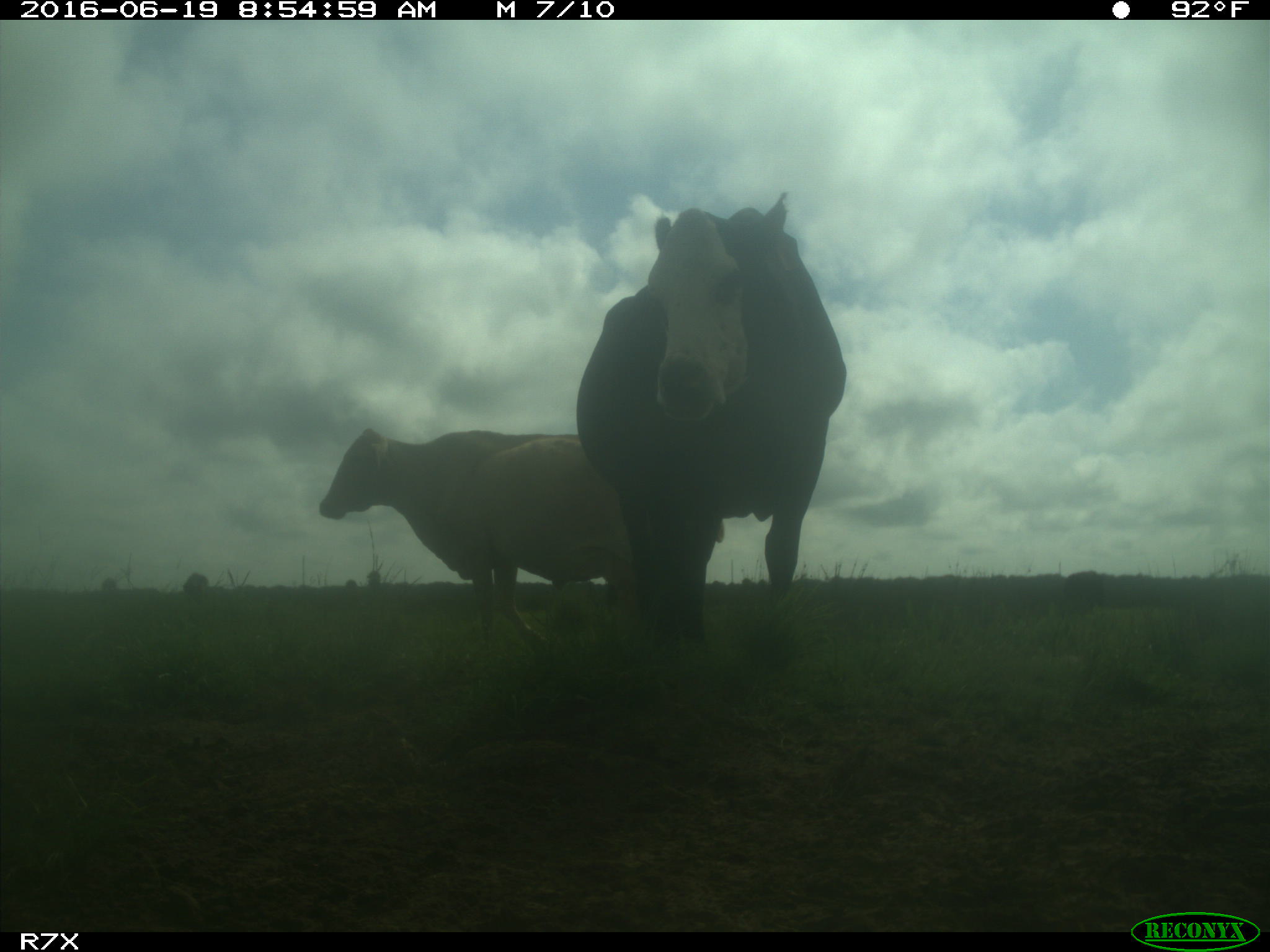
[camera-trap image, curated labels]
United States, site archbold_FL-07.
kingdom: Animalia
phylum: Chordata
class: Mammalia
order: Artiodactyla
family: Bovidae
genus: Bos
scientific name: Bos taurus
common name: domestic cow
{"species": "Bos taurus (domestic cow)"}